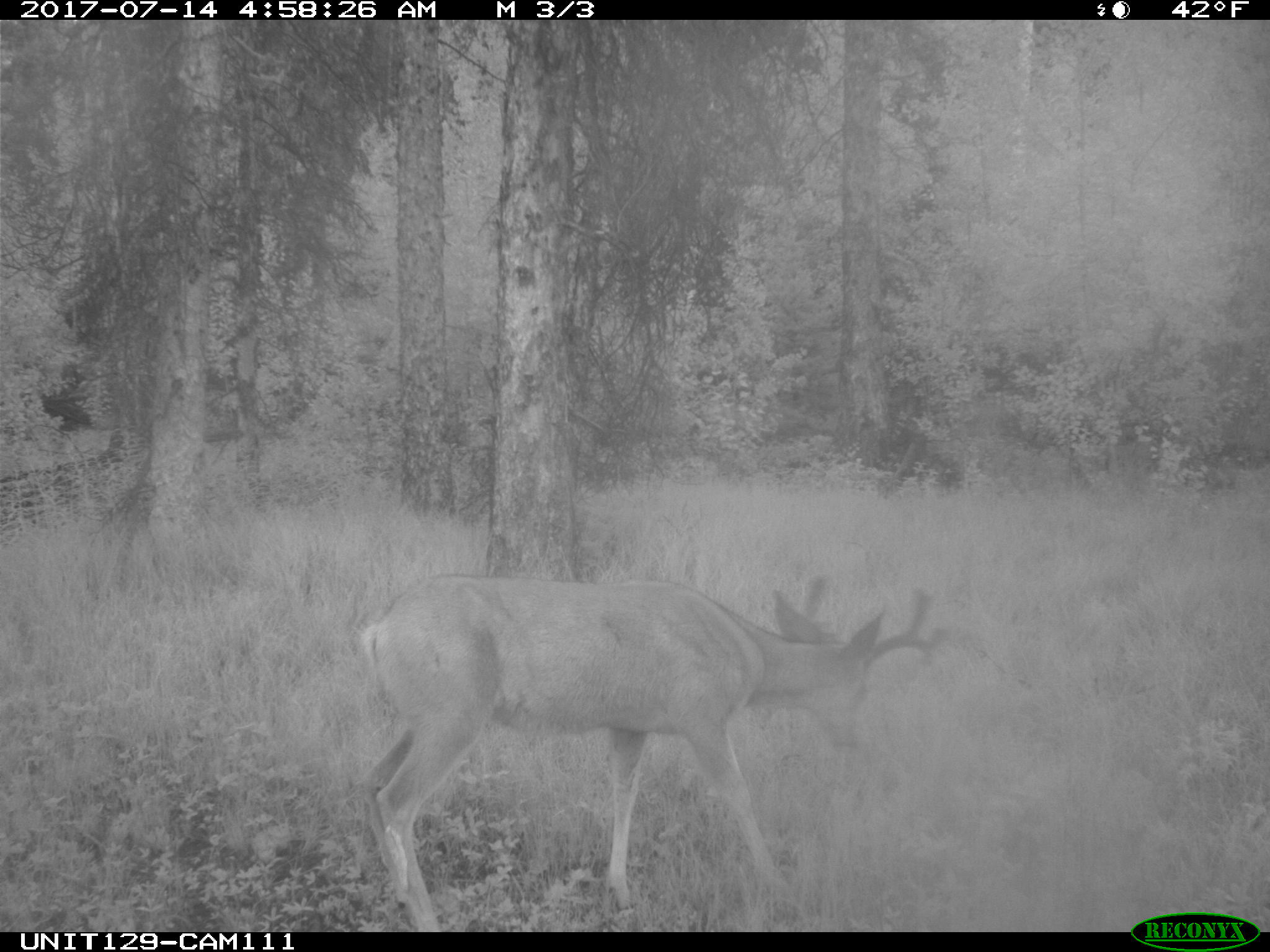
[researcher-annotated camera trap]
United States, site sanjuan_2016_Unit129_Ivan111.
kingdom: Animalia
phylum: Chordata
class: Mammalia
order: Artiodactyla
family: Cervidae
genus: Odocoileus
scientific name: Odocoileus hemionus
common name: mule deer